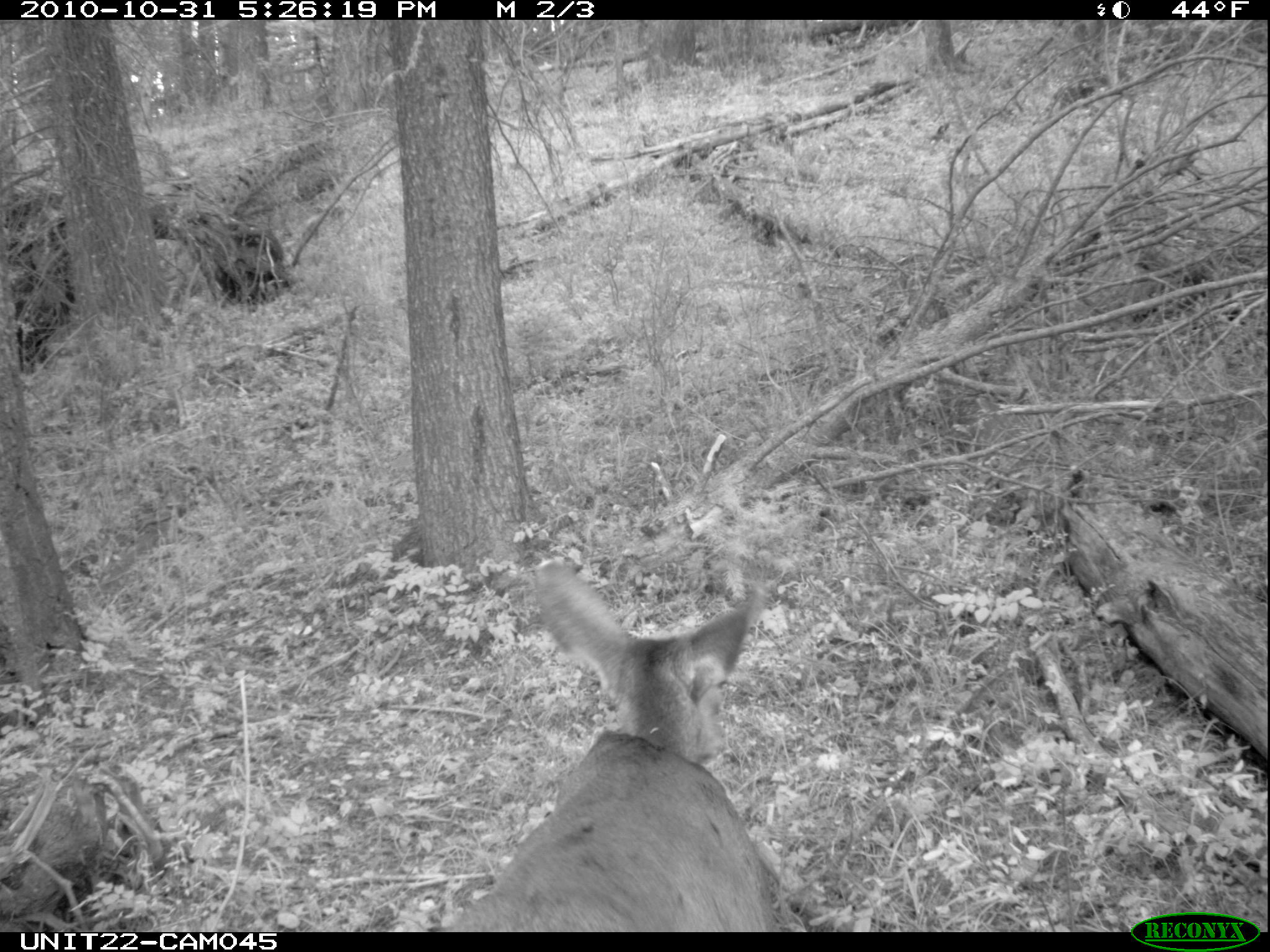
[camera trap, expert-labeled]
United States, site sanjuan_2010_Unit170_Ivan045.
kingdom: Animalia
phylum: Chordata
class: Mammalia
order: Artiodactyla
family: Cervidae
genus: Odocoileus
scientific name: Odocoileus hemionus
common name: mule deer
Odocoileus hemionus (mule deer).